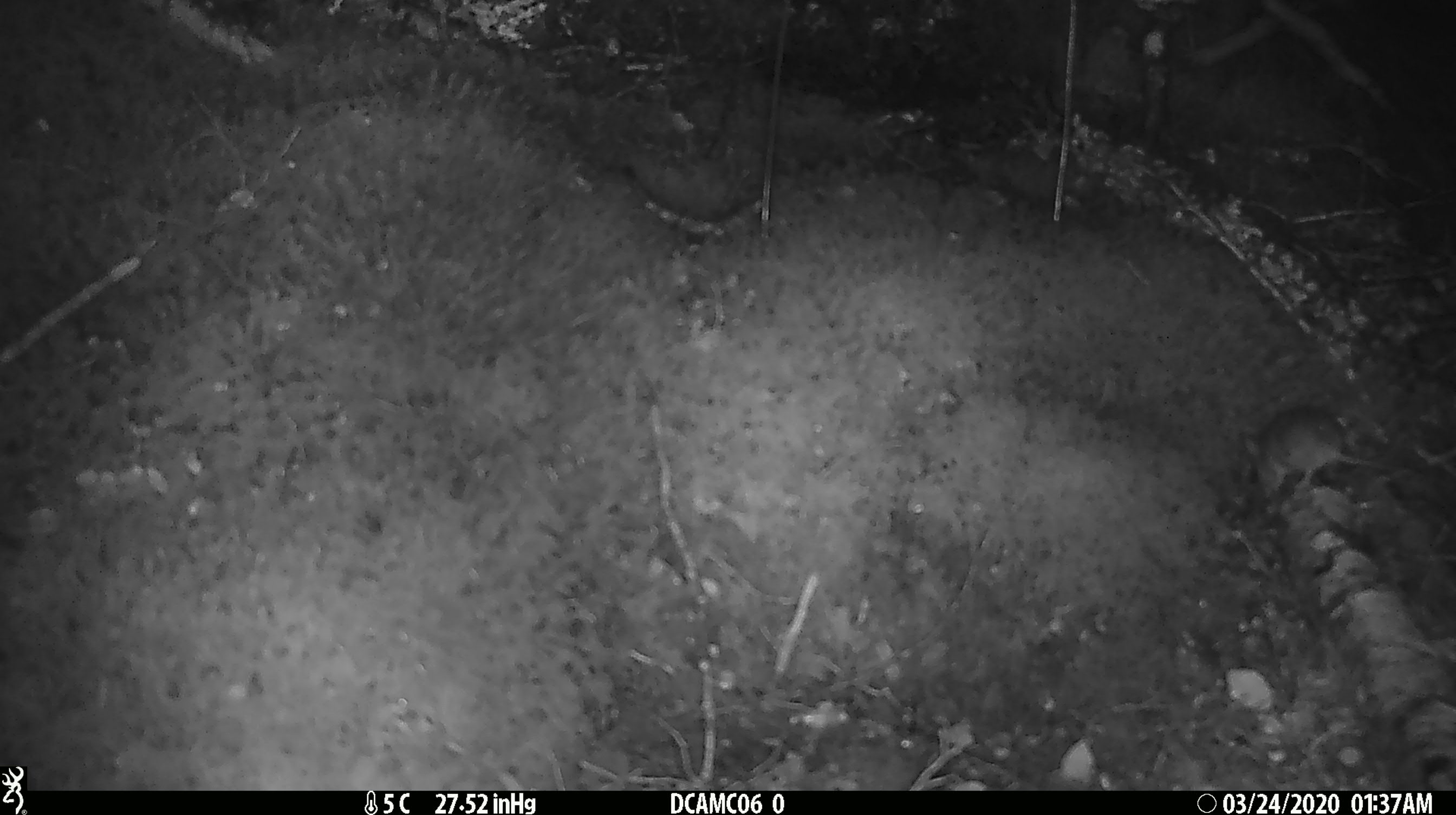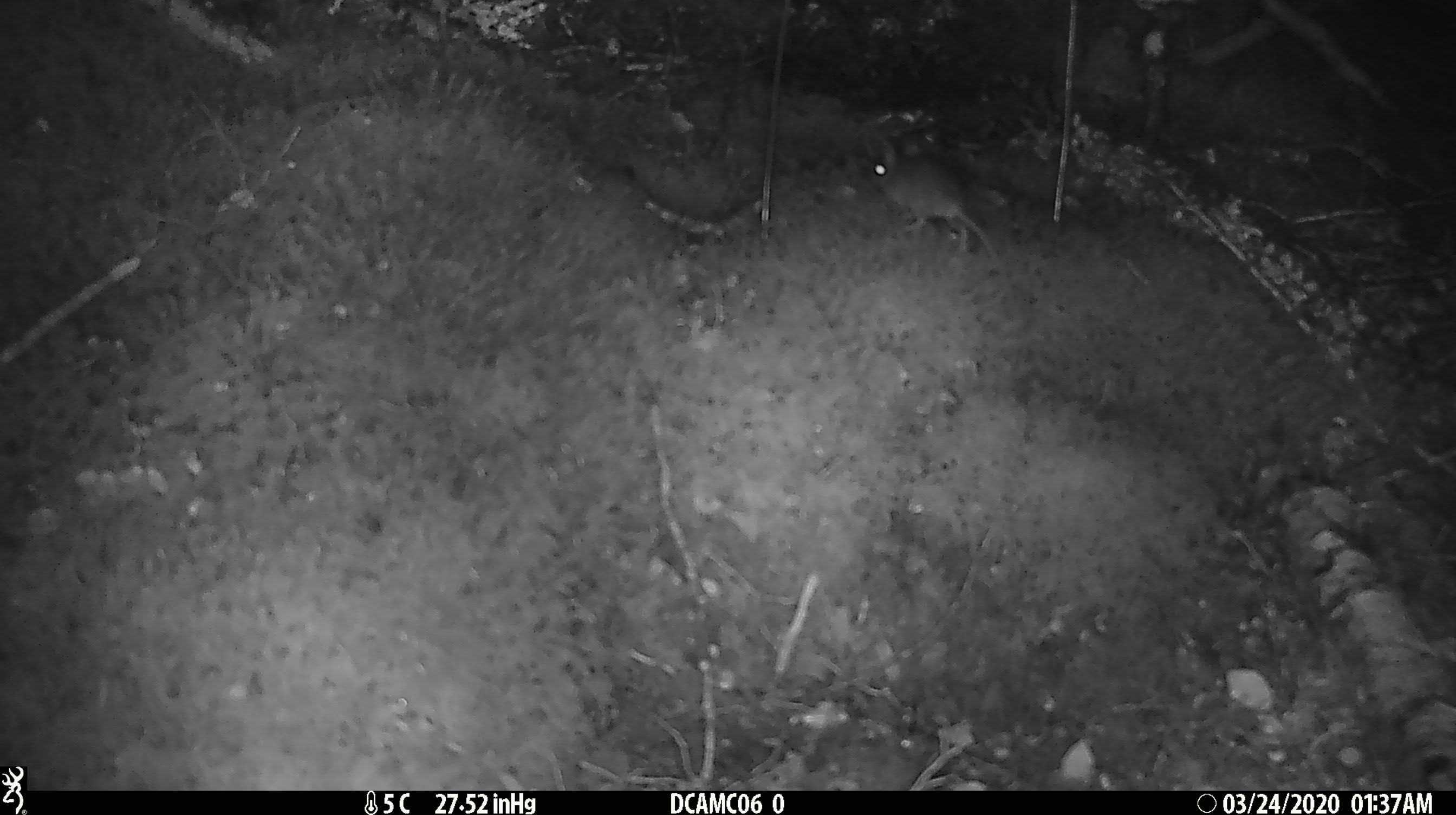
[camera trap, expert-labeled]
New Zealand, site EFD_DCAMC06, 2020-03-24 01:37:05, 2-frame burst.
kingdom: Animalia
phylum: Chordata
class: Mammalia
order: Rodentia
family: Muridae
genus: Mus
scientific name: Mus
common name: mouse